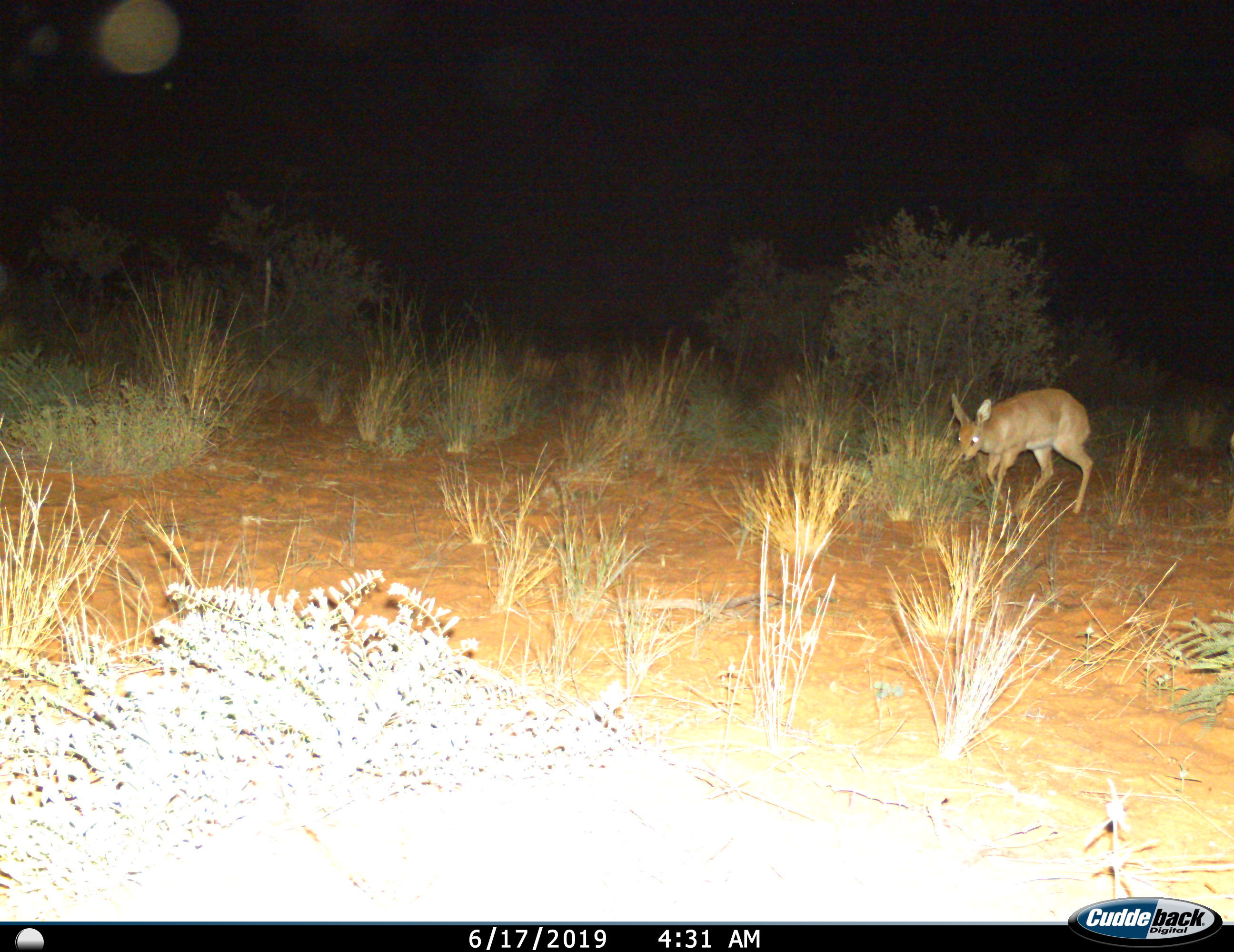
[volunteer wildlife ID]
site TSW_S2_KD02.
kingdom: Animalia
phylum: Chordata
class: Mammalia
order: Artiodactyla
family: Bovidae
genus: Raphicerus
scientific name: Raphicerus campestris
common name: steenbok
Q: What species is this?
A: Steenbok (Raphicerus campestris).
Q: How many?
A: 1.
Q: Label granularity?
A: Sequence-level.